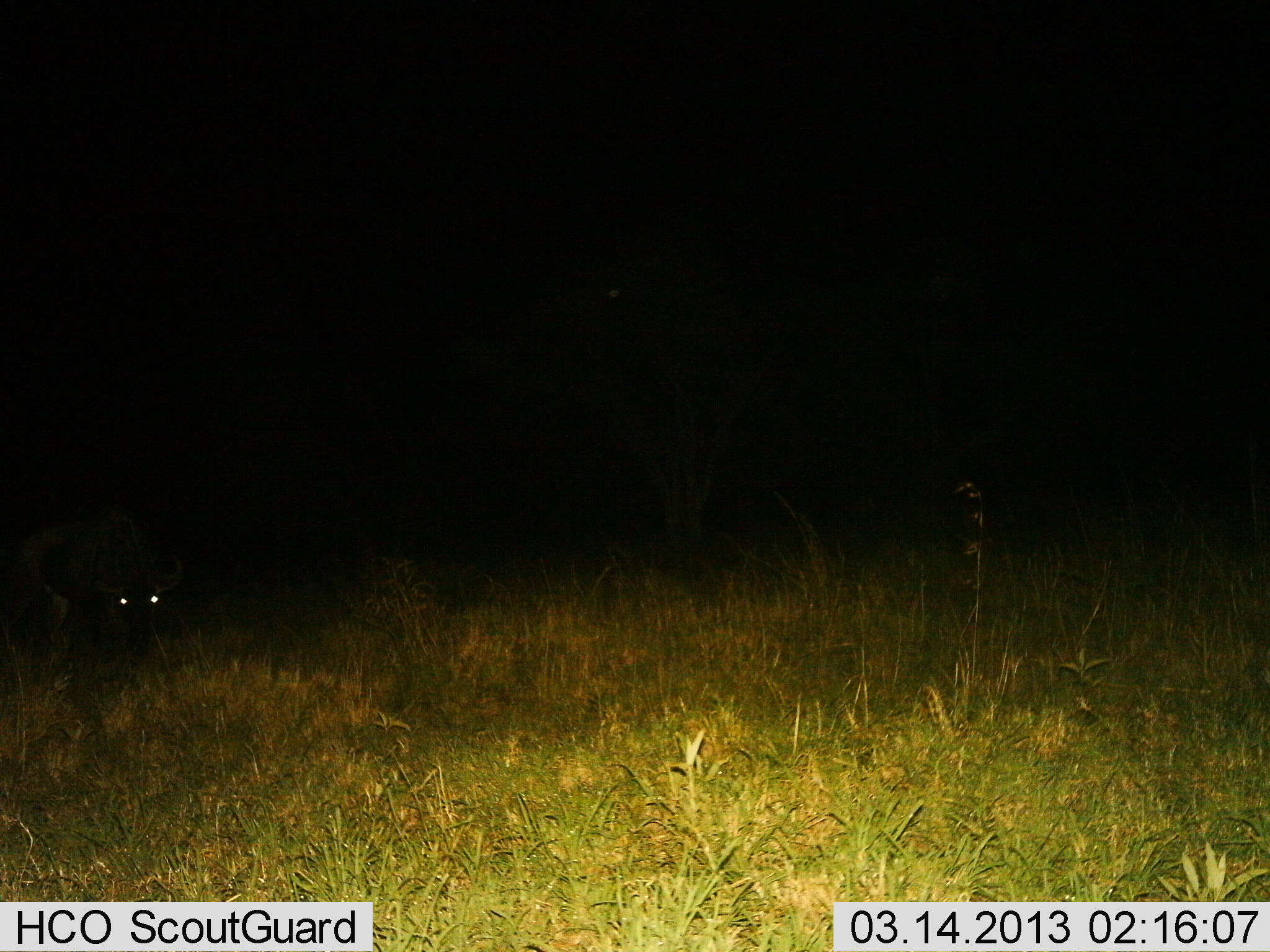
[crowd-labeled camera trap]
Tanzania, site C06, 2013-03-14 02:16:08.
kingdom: Animalia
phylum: Chordata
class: Mammalia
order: Artiodactyla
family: Bovidae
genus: Connochaetes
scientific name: Connochaetes taurinus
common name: blue wildebeest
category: wildebeest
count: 1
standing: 53%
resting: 12%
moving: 12%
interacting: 0%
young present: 0%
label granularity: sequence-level